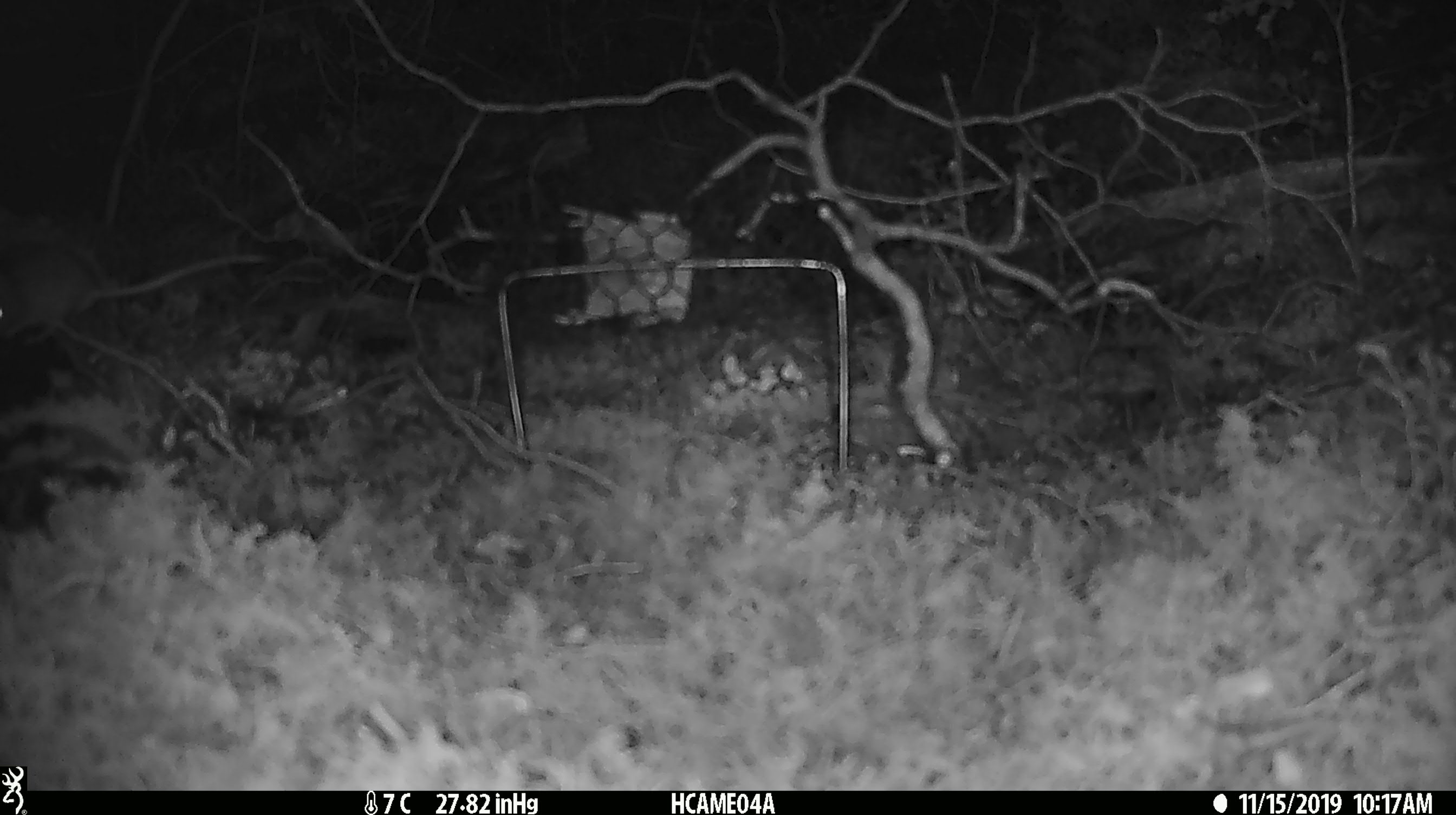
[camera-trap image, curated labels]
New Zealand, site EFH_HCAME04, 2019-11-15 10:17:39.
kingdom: Animalia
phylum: Chordata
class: Mammalia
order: Rodentia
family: Muridae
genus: Mus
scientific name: Mus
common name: mouse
Mouse (Mus).